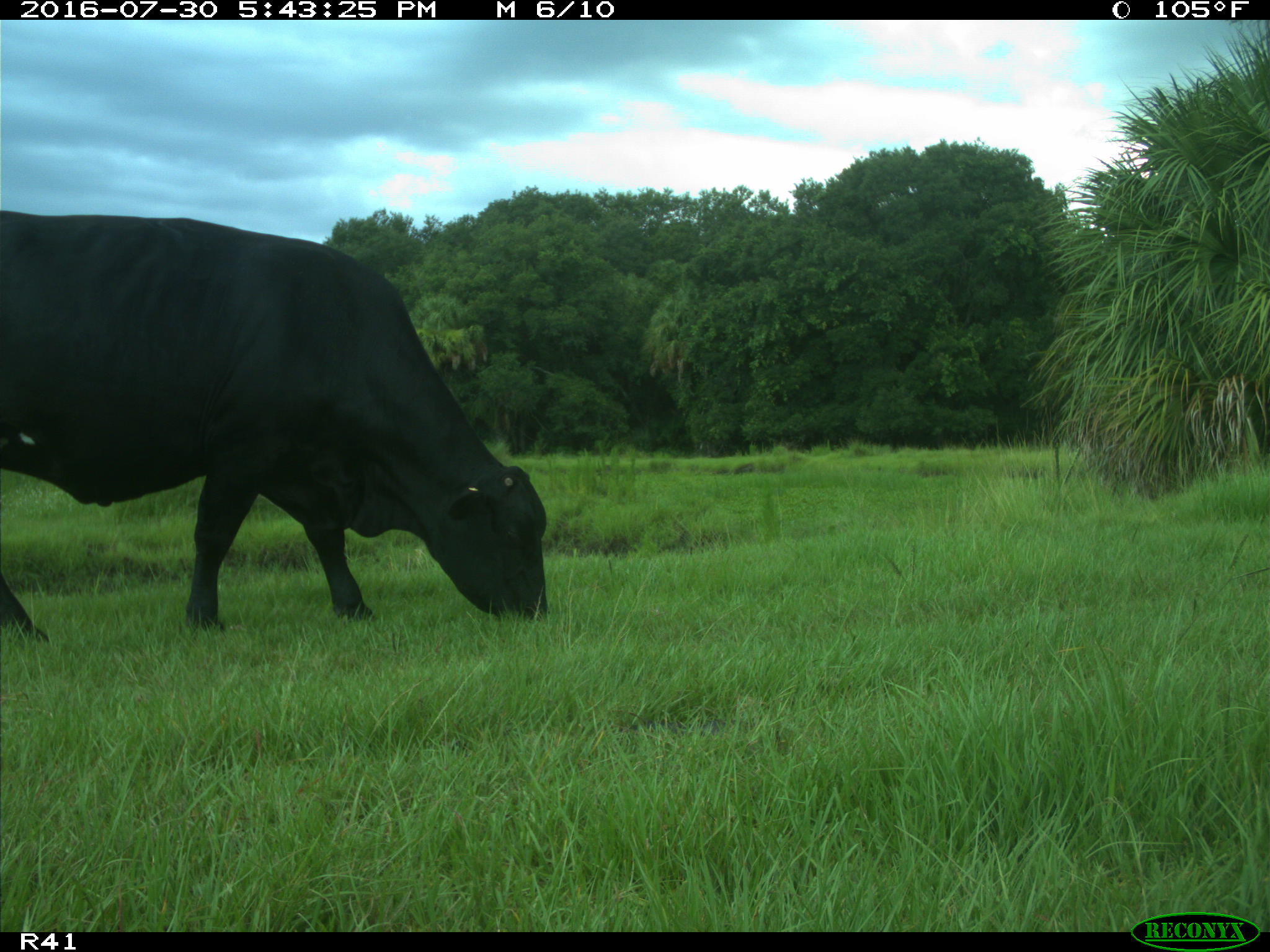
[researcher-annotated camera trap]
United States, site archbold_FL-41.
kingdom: Animalia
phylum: Chordata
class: Mammalia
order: Artiodactyla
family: Bovidae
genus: Bos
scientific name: Bos taurus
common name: domestic cow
Bos taurus (domestic cow).